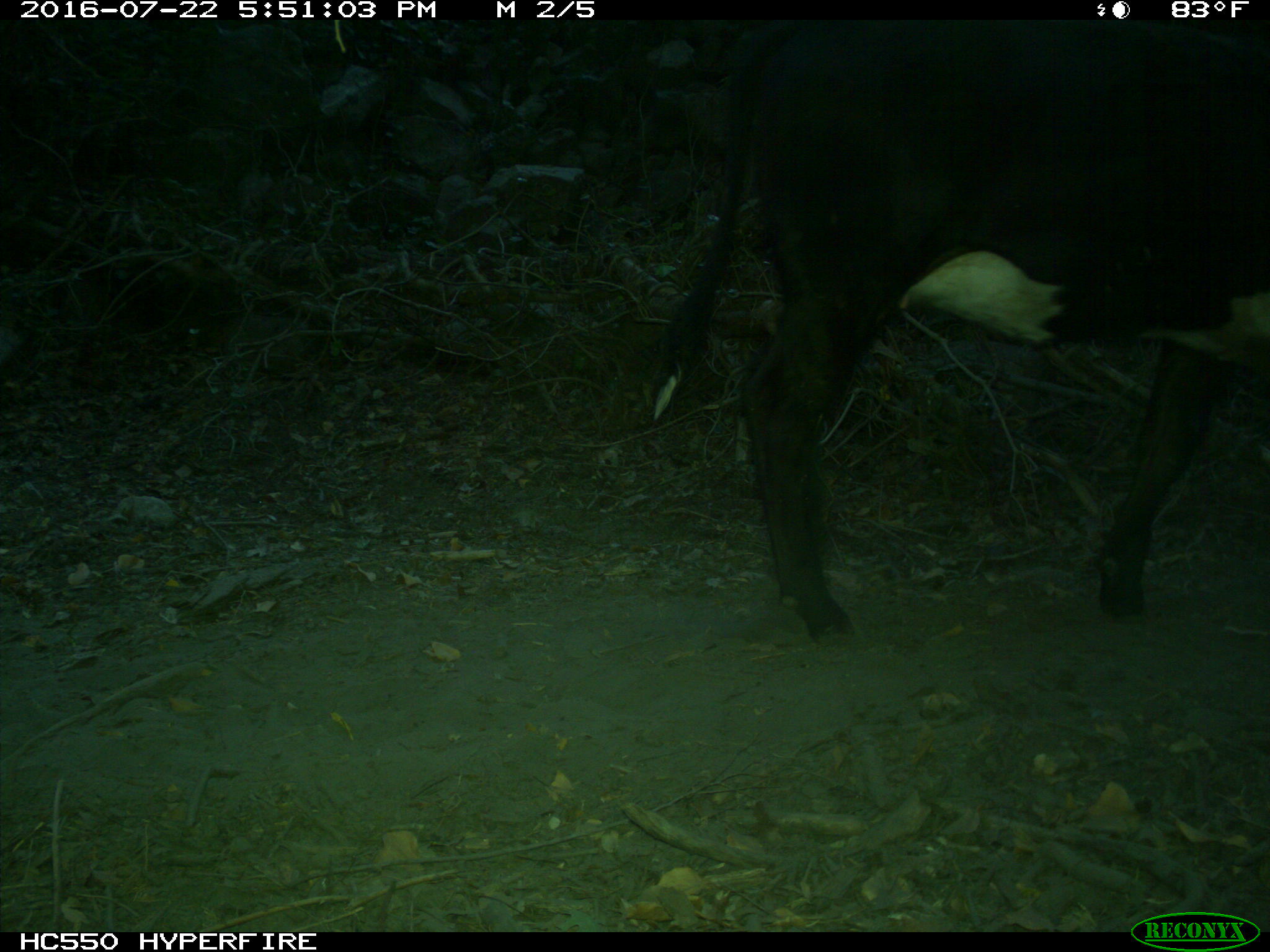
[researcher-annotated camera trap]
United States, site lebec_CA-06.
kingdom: Animalia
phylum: Chordata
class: Mammalia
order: Artiodactyla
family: Bovidae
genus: Bos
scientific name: Bos taurus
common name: domestic cow